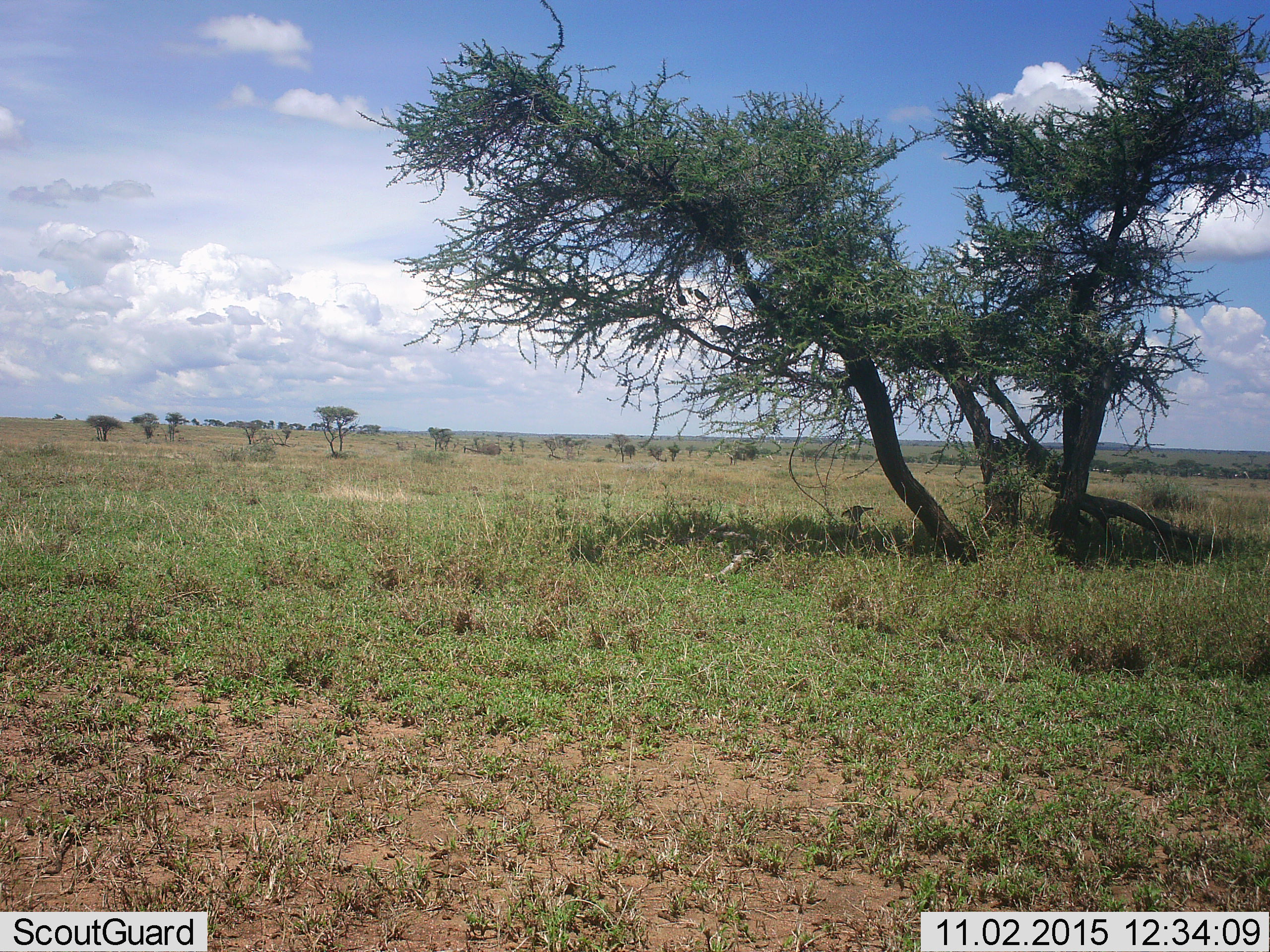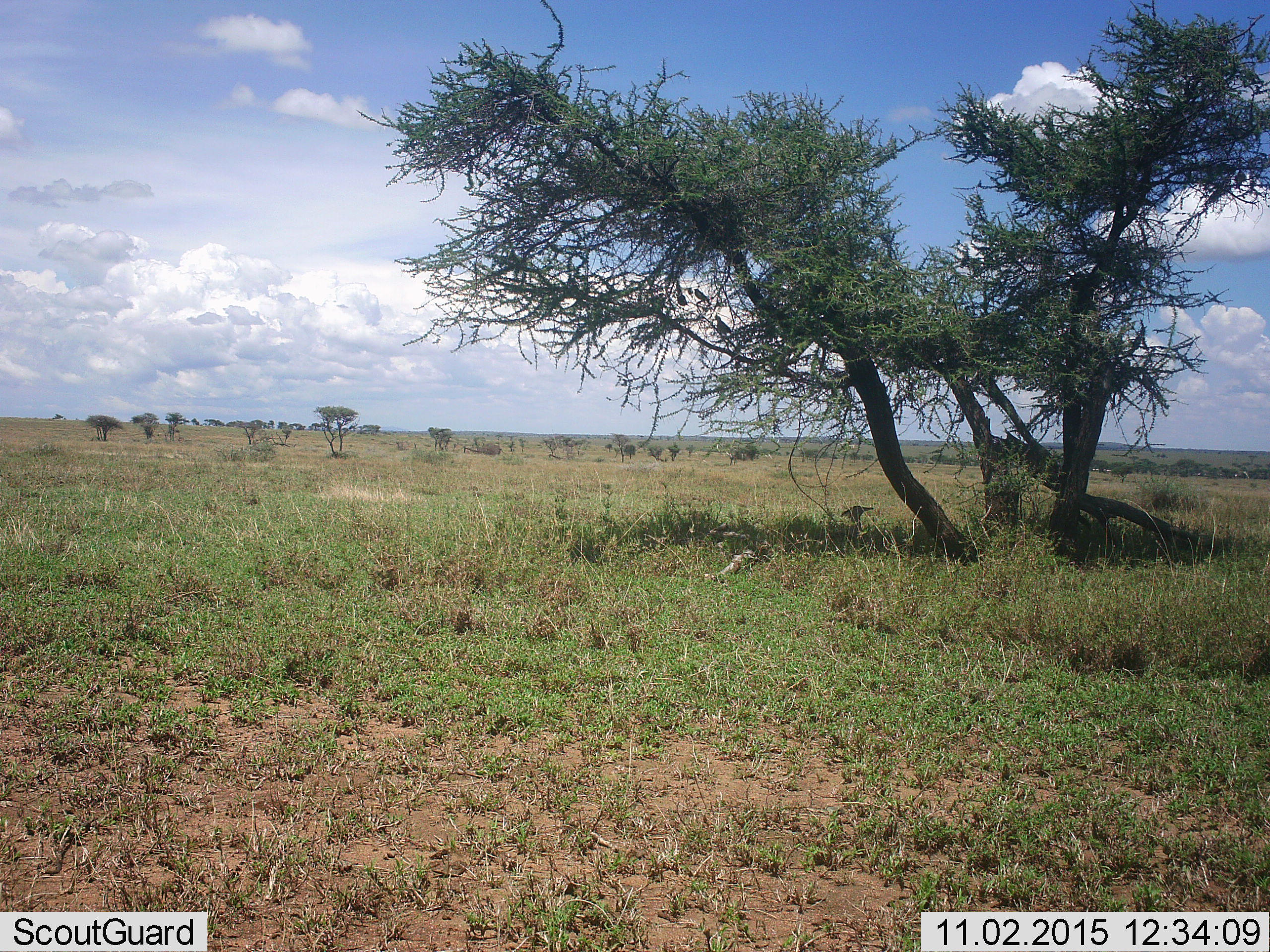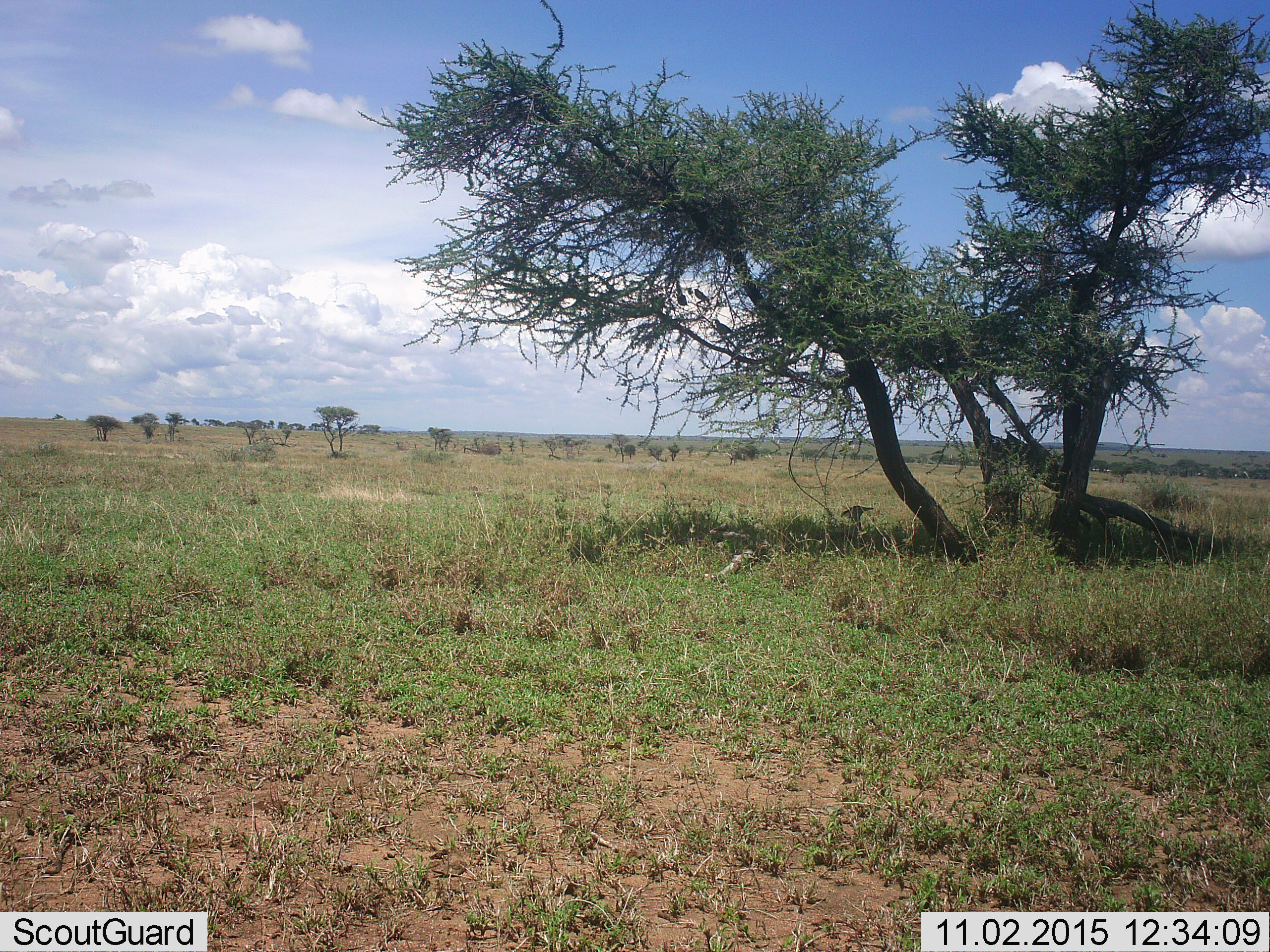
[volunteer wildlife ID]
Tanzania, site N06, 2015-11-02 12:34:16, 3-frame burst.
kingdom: Animalia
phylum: Chordata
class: Aves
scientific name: Aves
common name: bird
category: otherbird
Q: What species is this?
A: Otherbird (bird) (Aves).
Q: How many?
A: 3.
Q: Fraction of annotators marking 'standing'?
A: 25%.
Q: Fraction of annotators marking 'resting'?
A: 50%.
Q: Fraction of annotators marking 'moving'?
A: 25%.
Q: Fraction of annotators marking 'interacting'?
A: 0%.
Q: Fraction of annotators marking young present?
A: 0%.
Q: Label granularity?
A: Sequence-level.